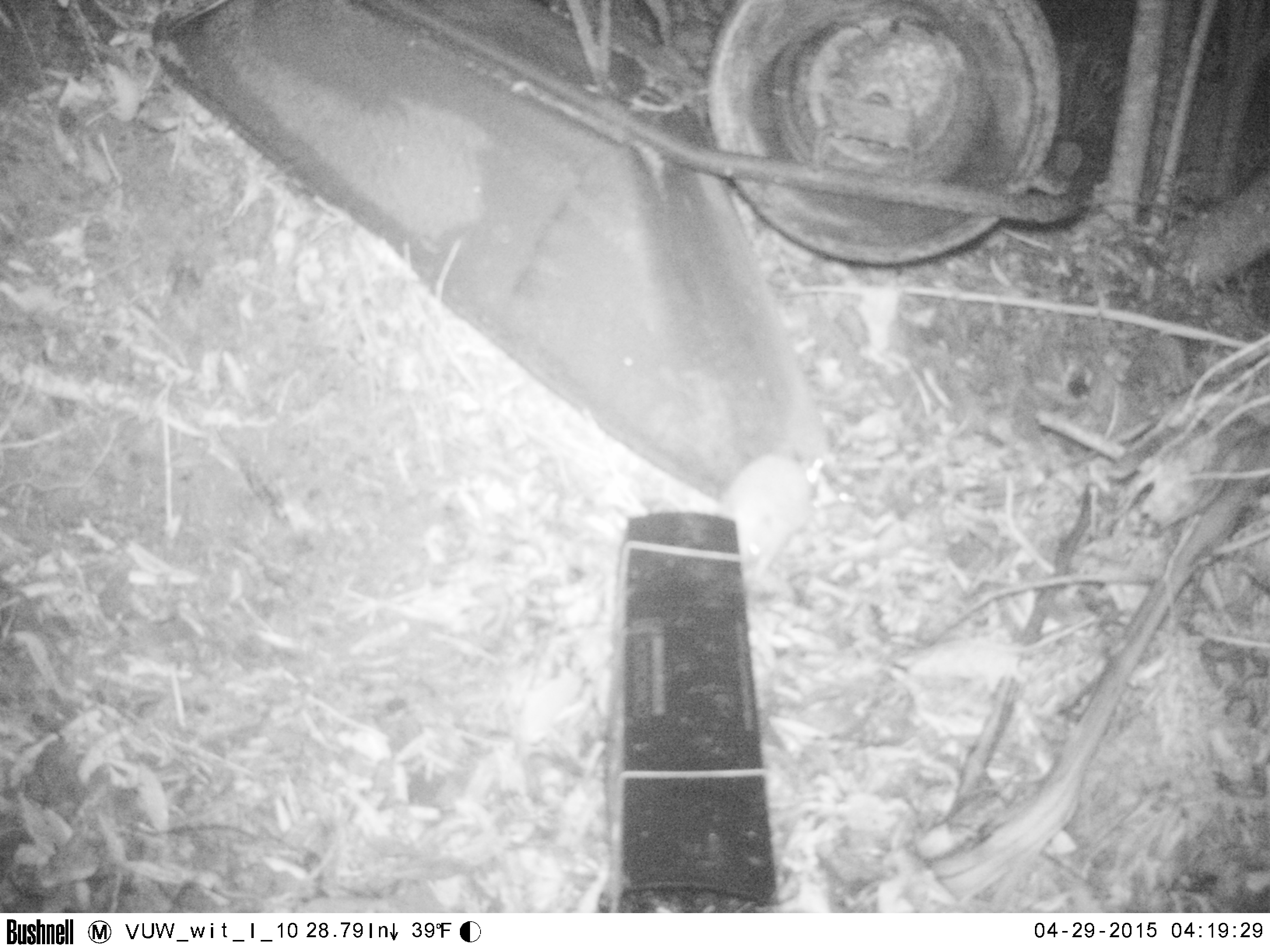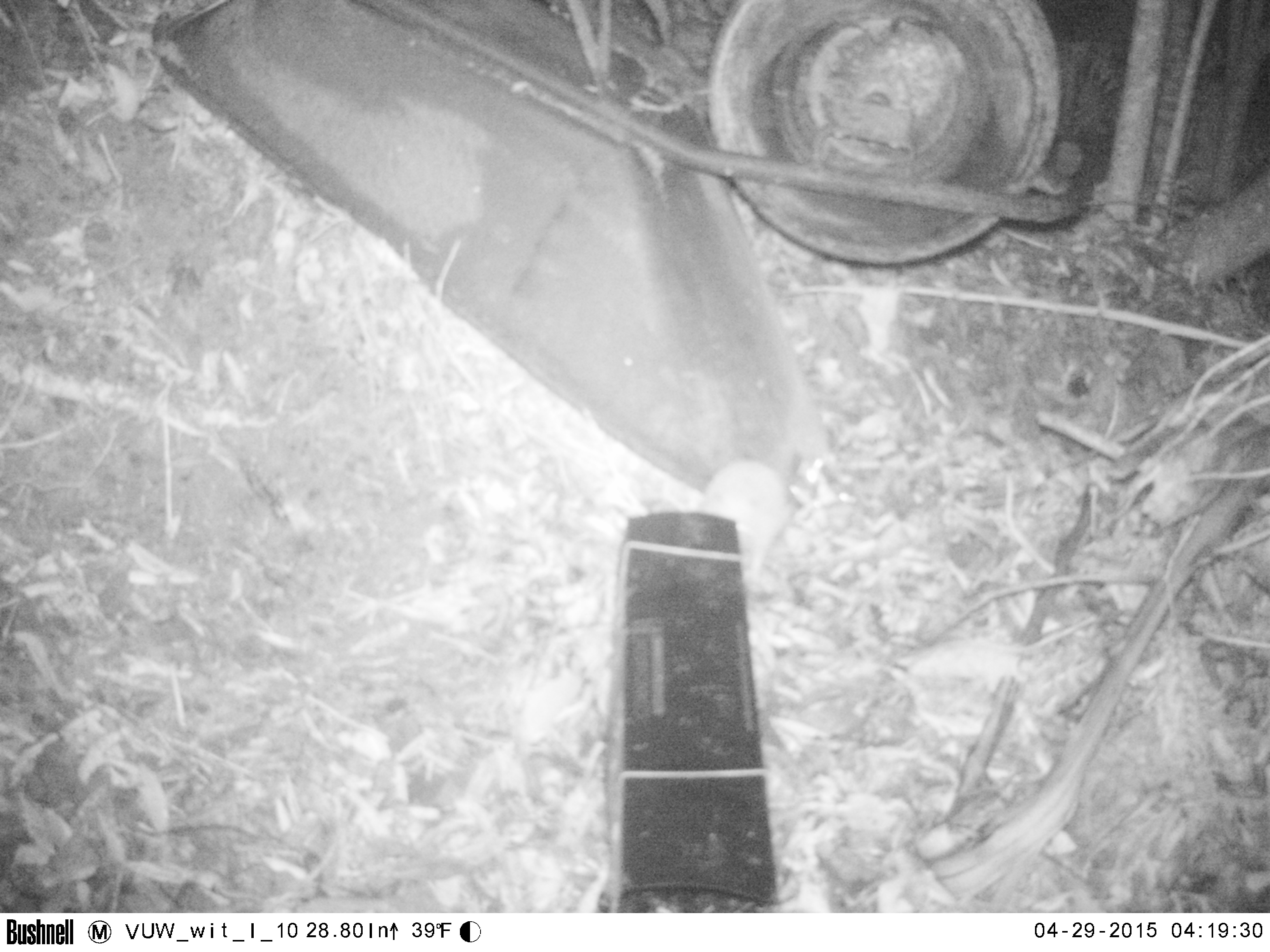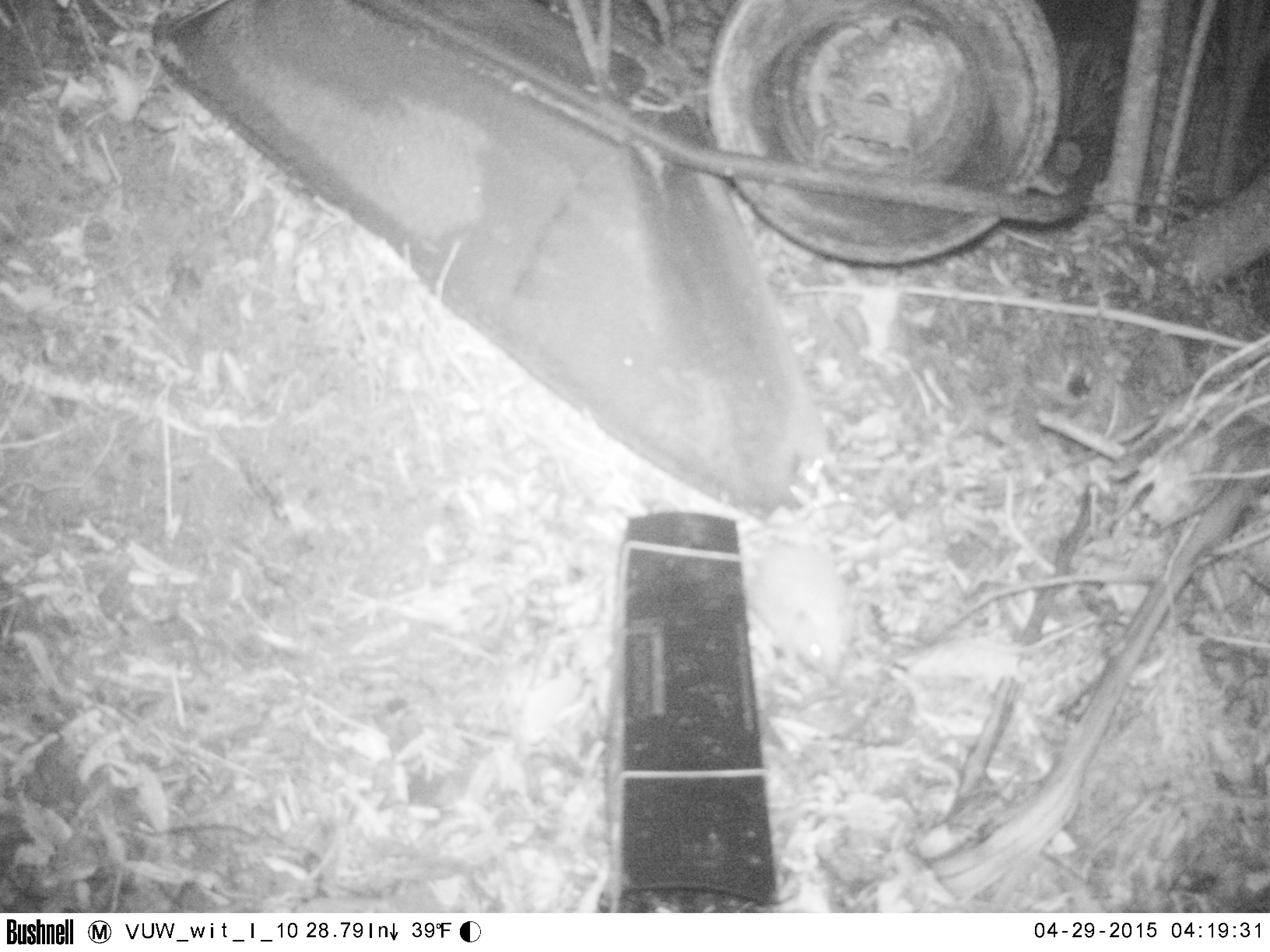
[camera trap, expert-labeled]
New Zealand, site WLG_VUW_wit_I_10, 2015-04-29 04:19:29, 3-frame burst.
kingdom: Animalia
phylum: Chordata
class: Mammalia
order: Eulipotyphla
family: Erinaceidae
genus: Erinaceus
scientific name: Erinaceus europaeus europaeus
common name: european hedgehog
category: hedgehog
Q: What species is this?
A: Hedgehog (european hedgehog) (Erinaceus europaeus europaeus).